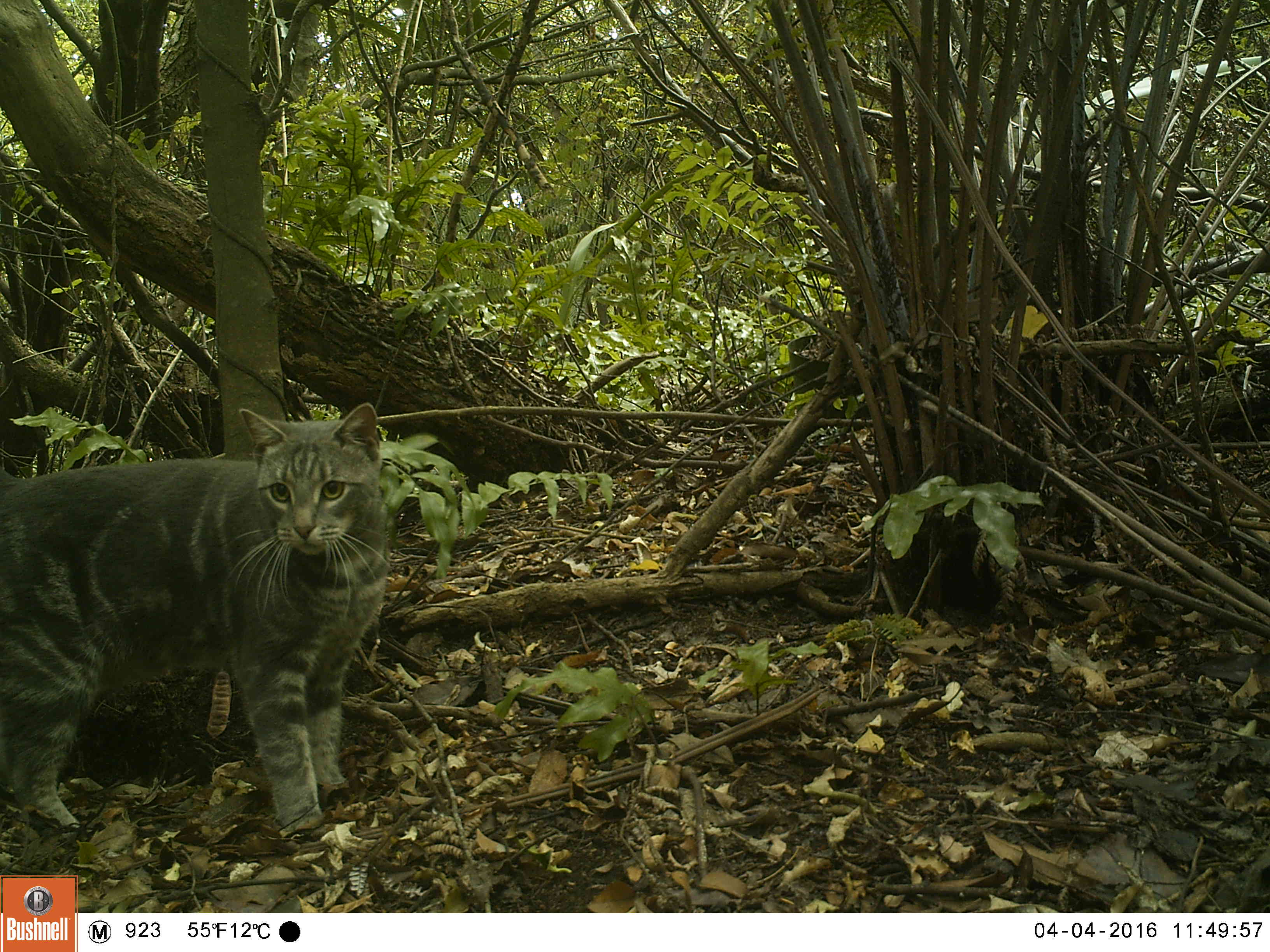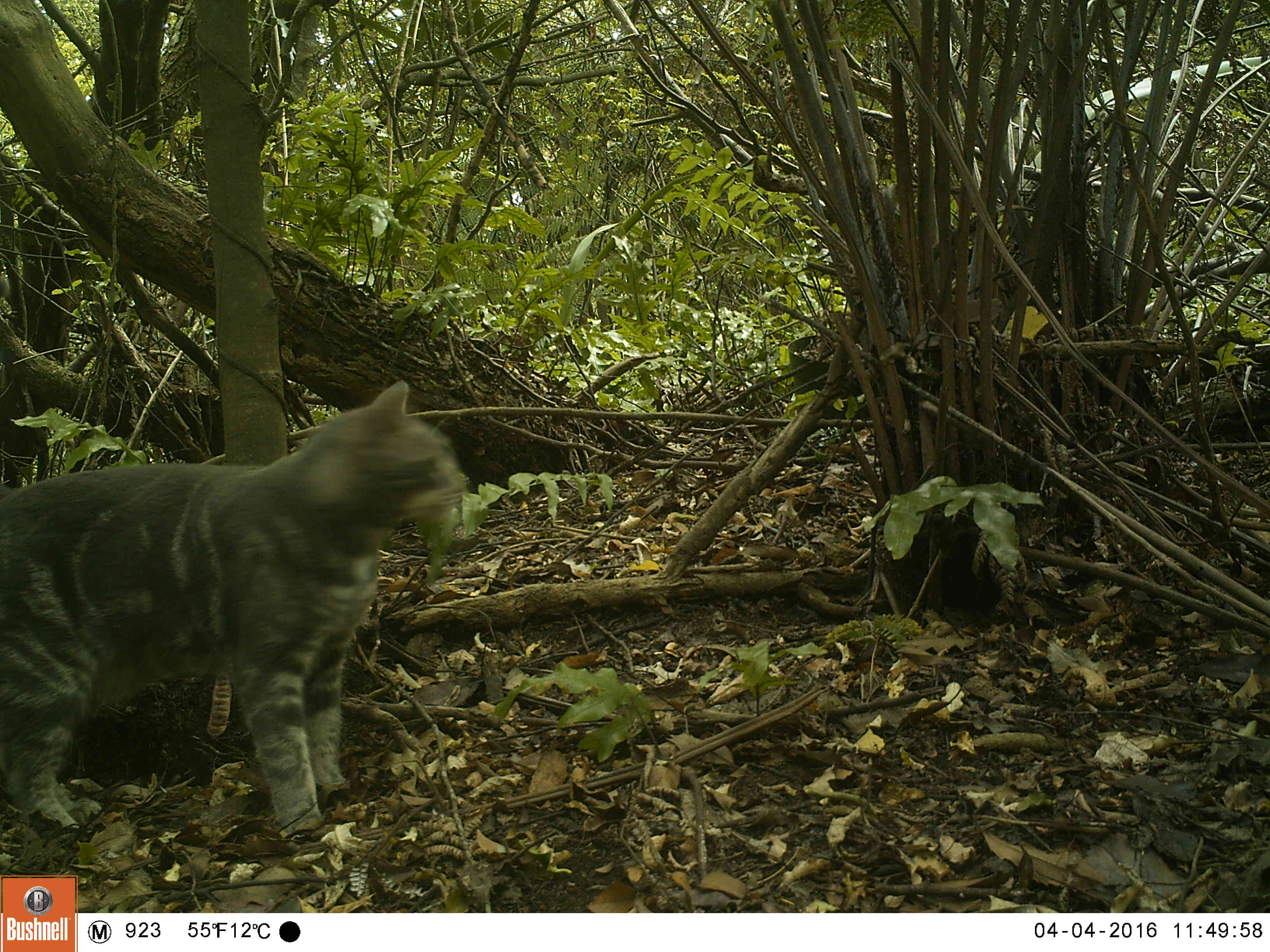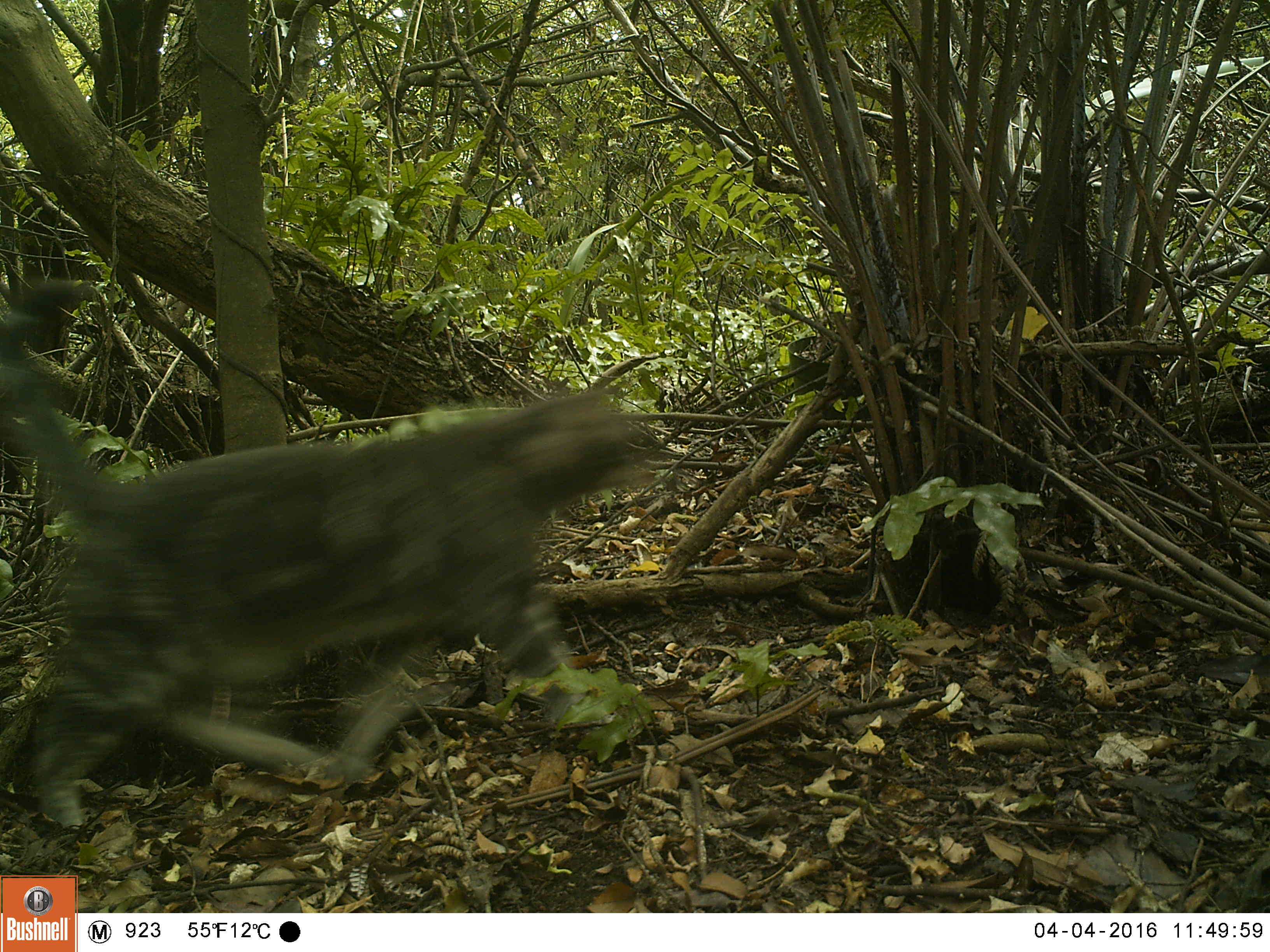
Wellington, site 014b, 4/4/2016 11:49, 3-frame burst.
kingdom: Animalia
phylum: Chordata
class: Mammalia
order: Carnivora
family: Felidae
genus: Felis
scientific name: Felis catus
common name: cat